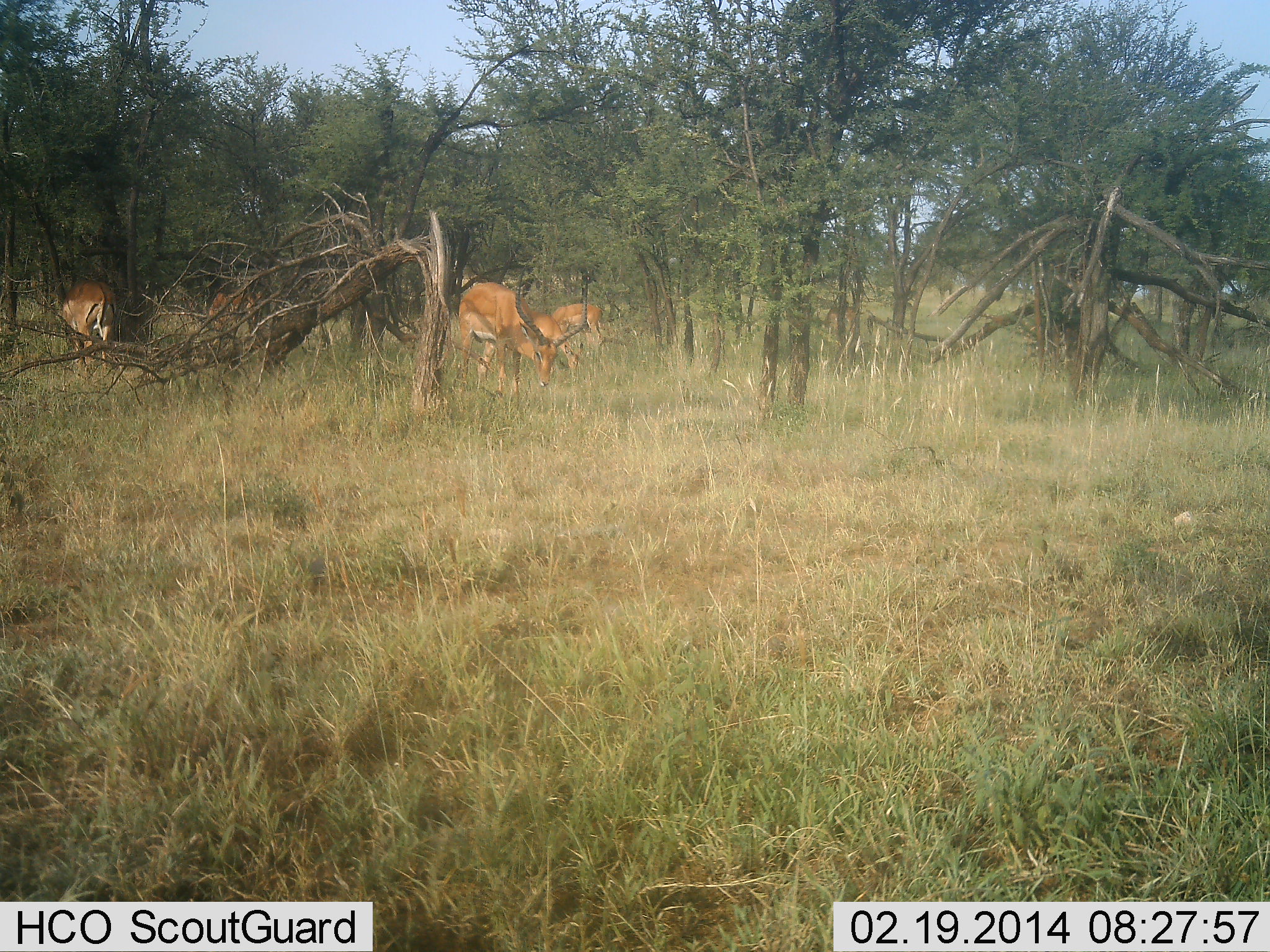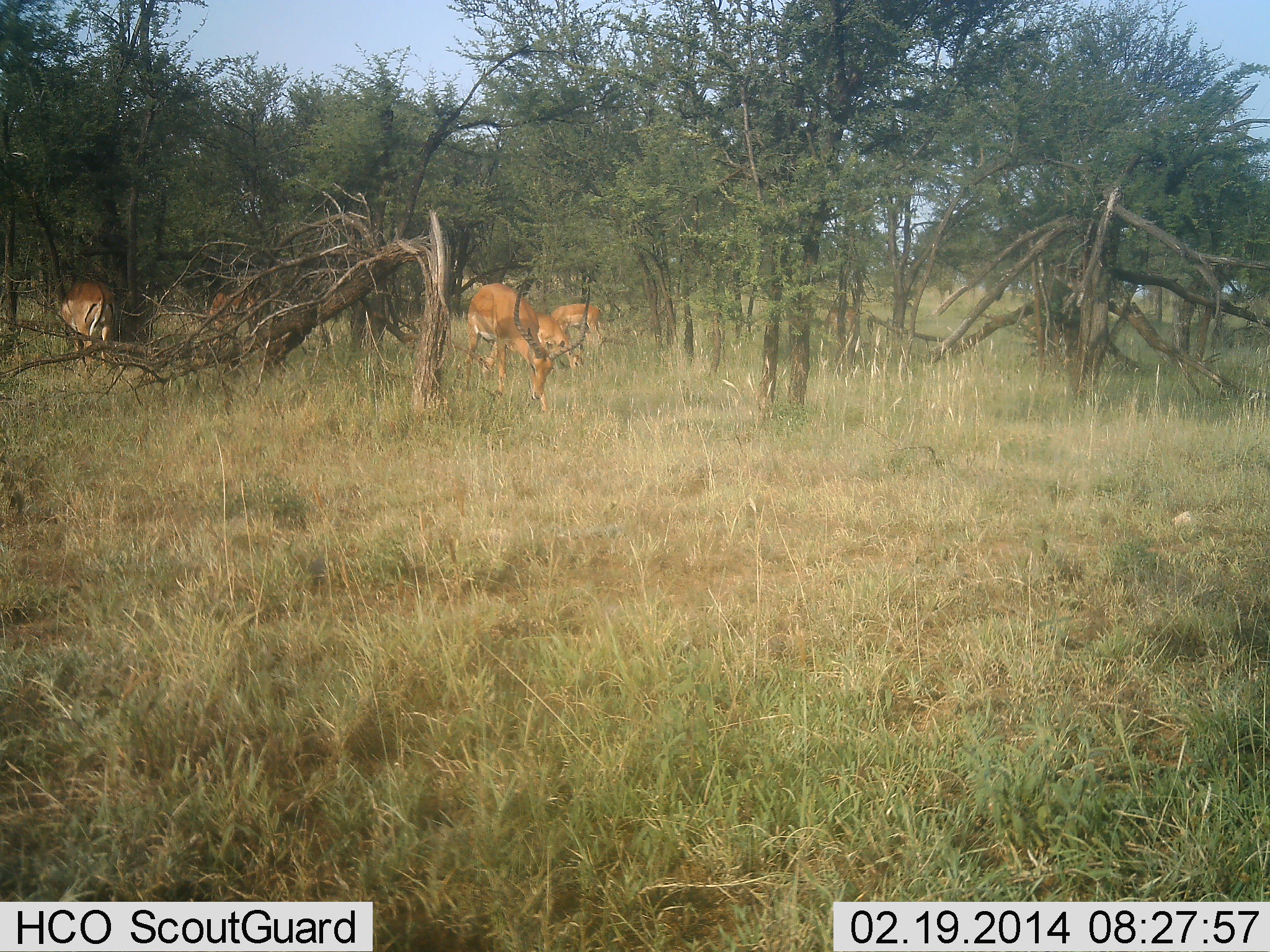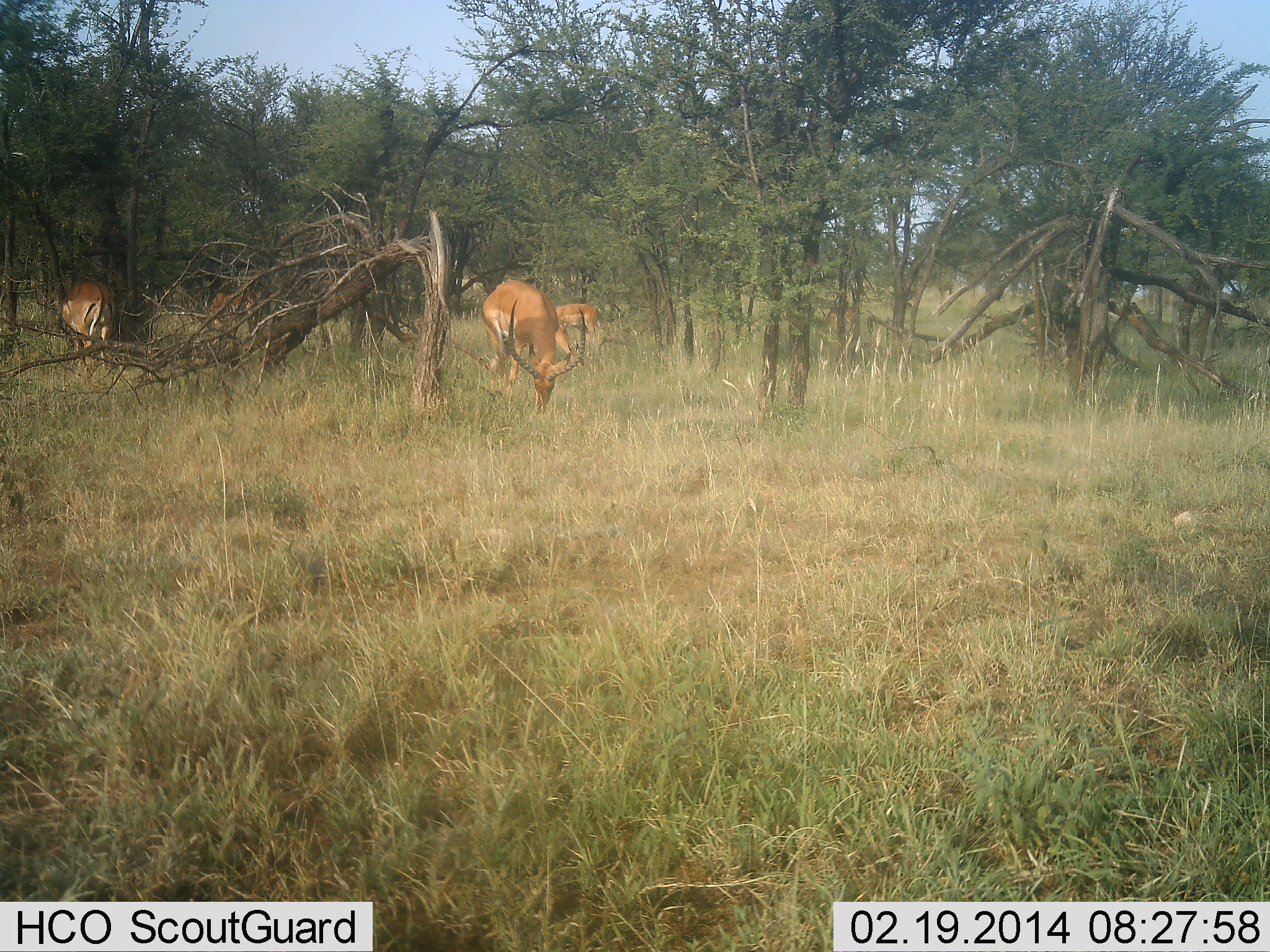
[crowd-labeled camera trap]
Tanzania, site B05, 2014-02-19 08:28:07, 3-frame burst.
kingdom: Animalia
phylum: Chordata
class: Mammalia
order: Artiodactyla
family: Bovidae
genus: Aepyceros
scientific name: Aepyceros melampus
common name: impala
Impala (Aepyceros melampus), count 4. Behavior (volunteer vote fractions): standing 40%, resting 10%, moving 30%, interacting 0%. Young present (vote fraction): 0%. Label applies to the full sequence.